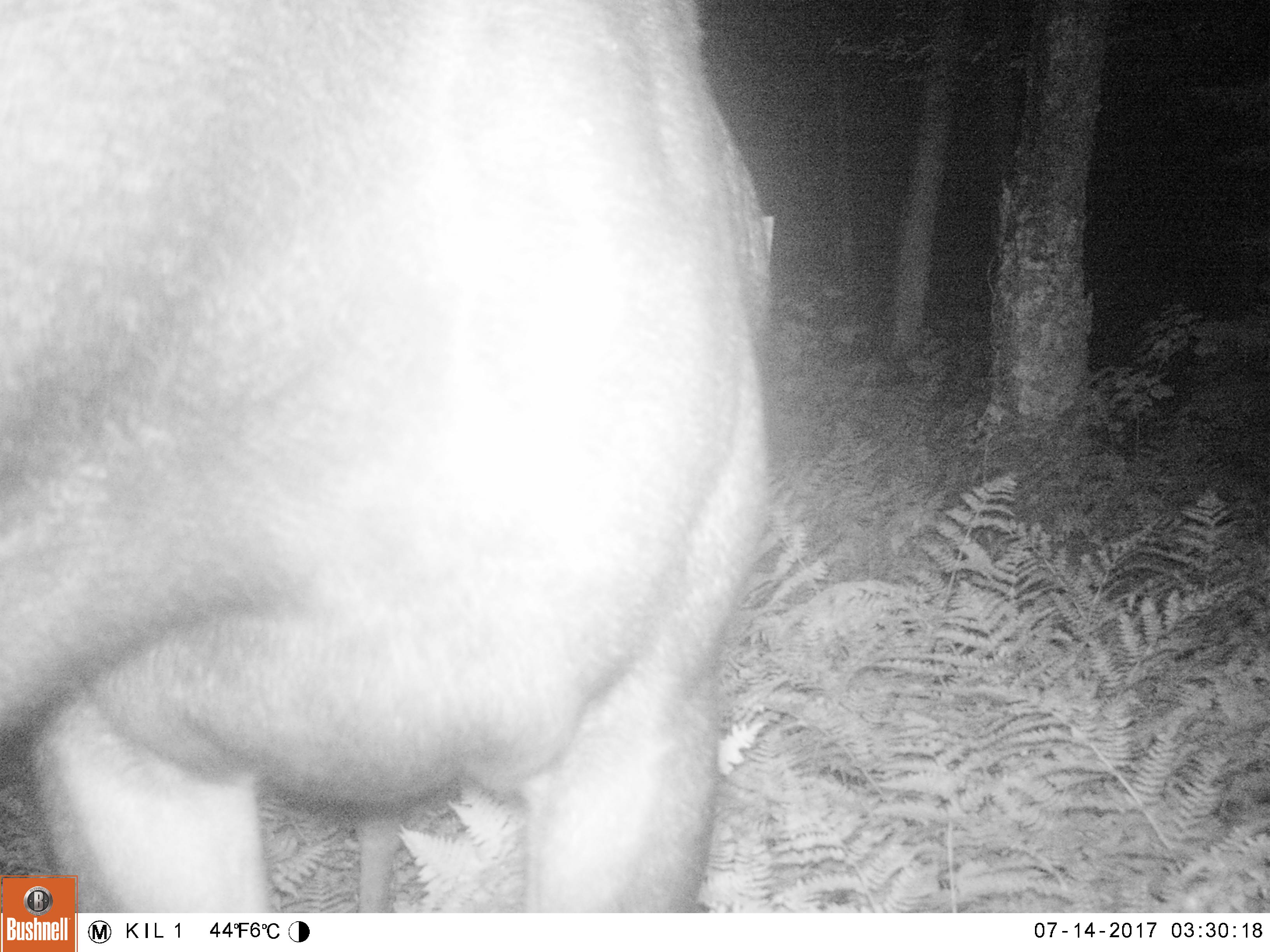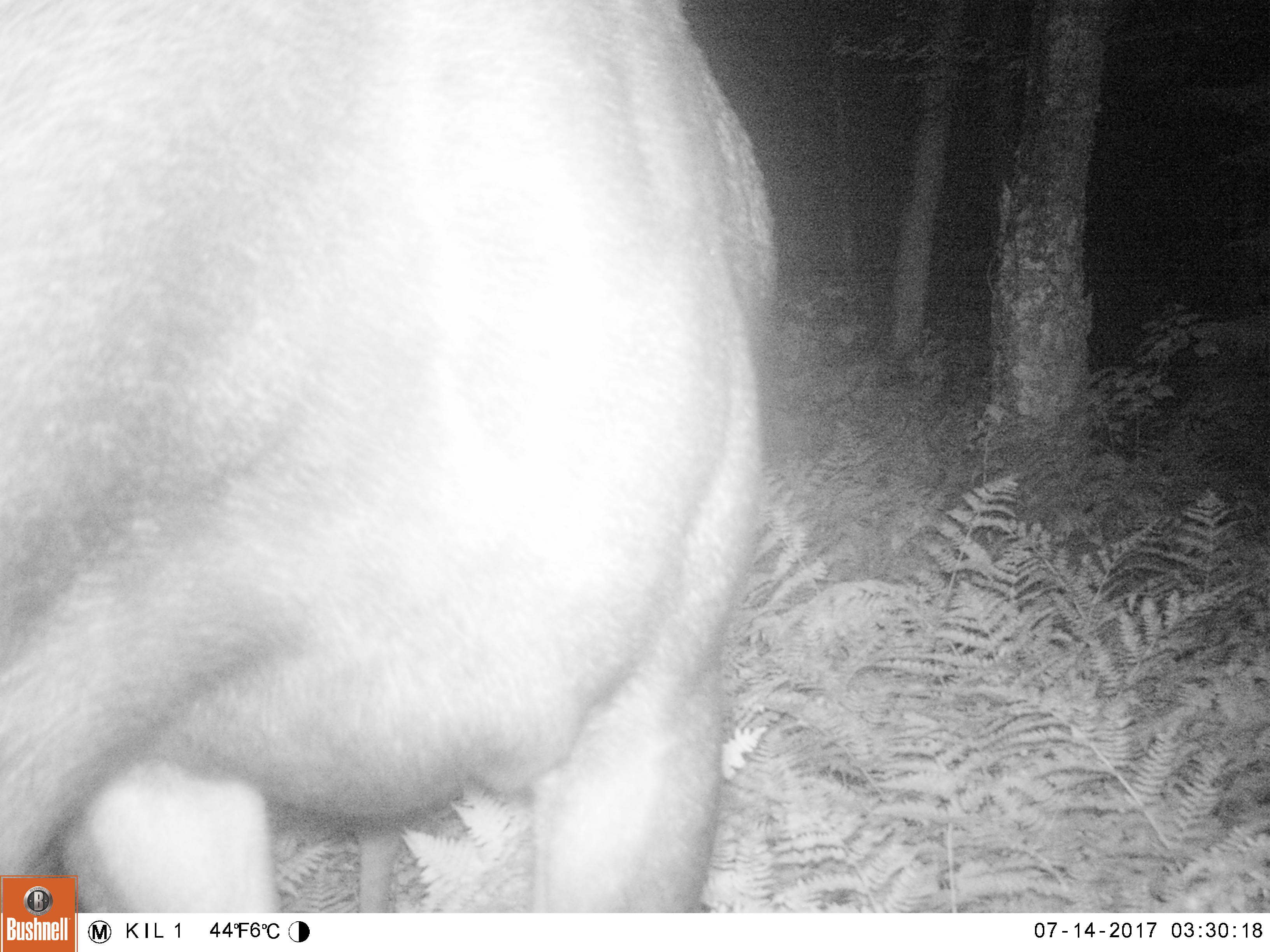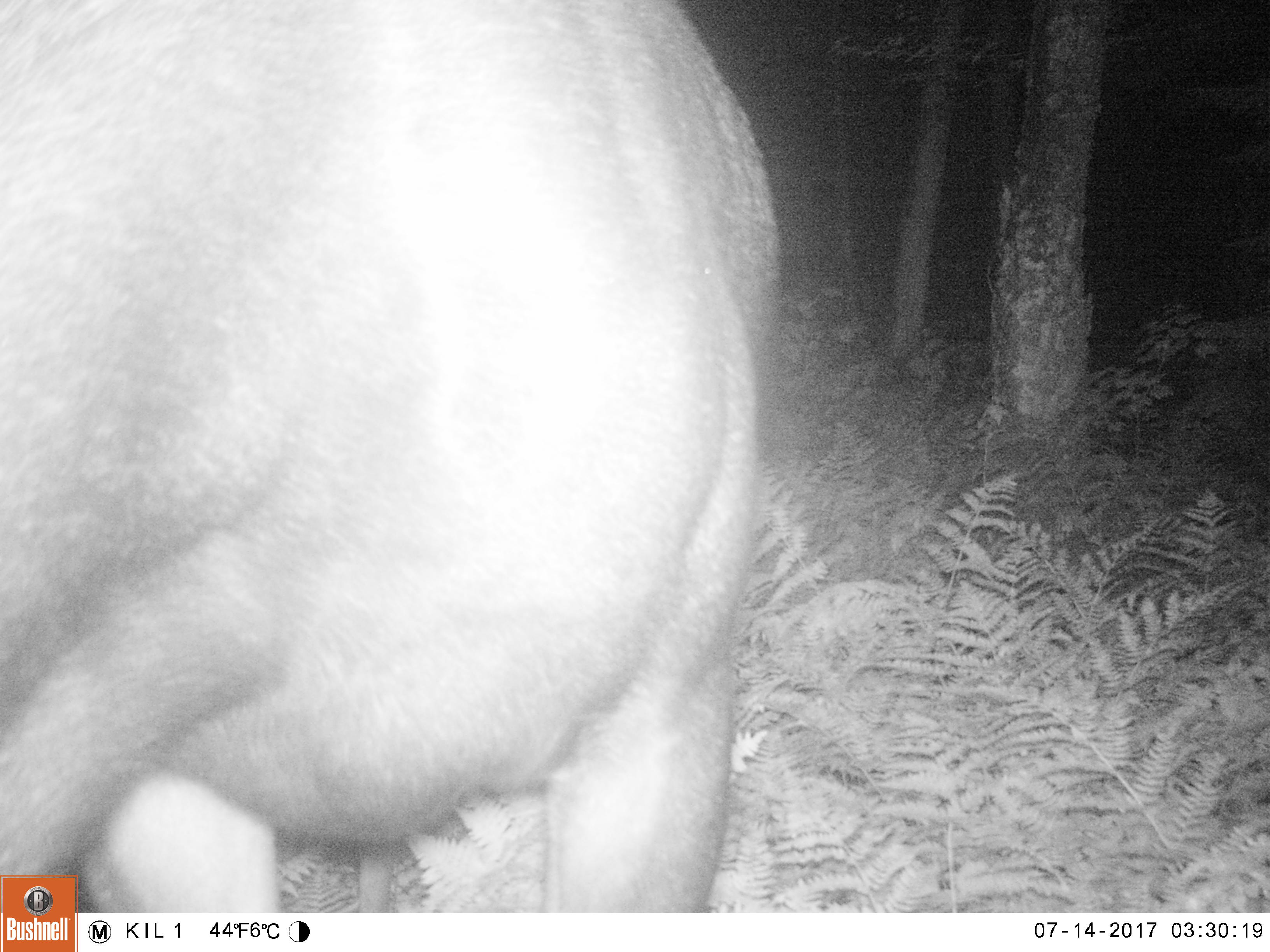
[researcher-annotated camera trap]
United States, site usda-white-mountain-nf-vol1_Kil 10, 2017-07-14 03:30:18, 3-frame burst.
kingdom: Animalia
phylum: Chordata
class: Mammalia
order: Artiodactyla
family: Cervidae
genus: Alces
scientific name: Alces alces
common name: moose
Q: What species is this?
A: Moose (Alces alces).